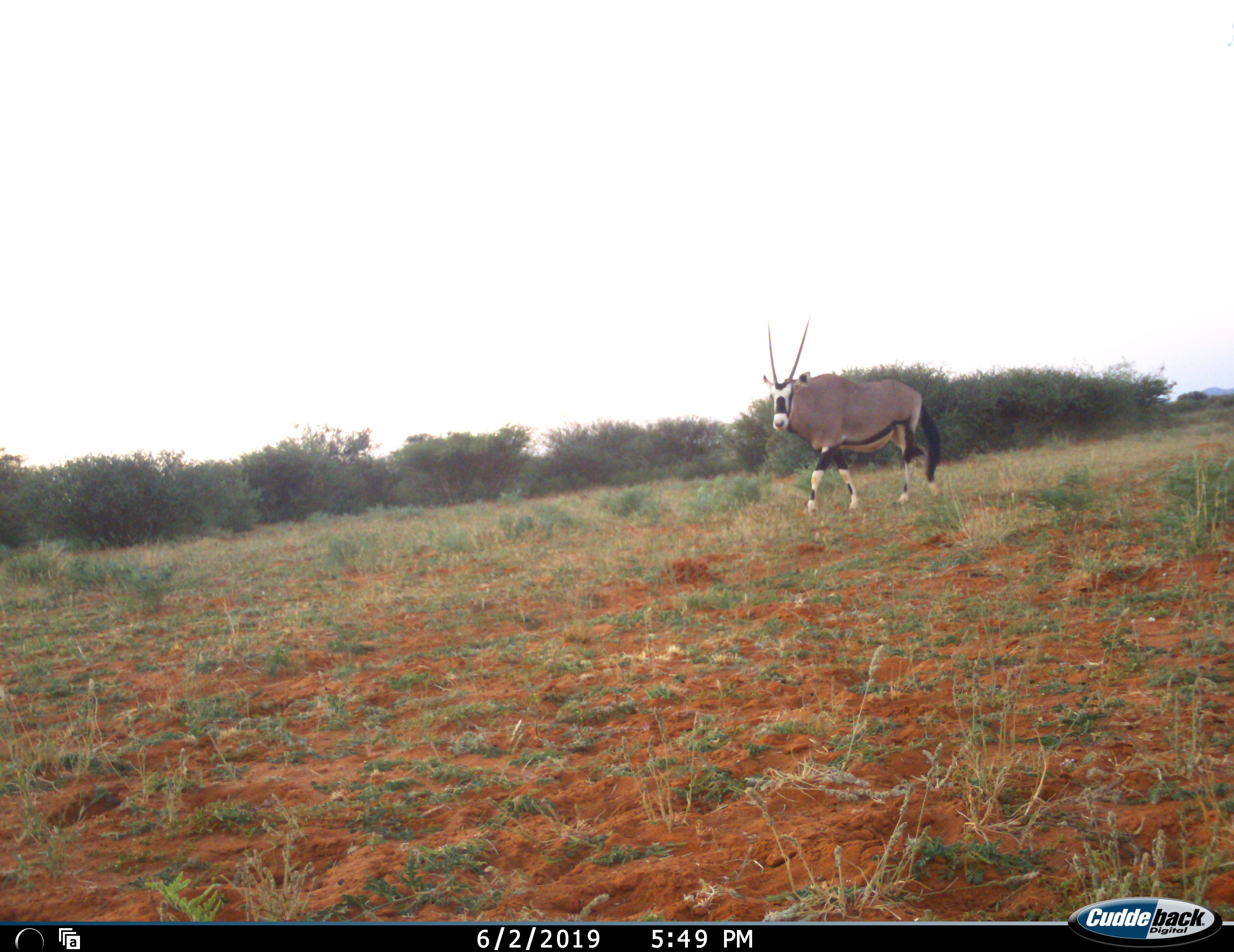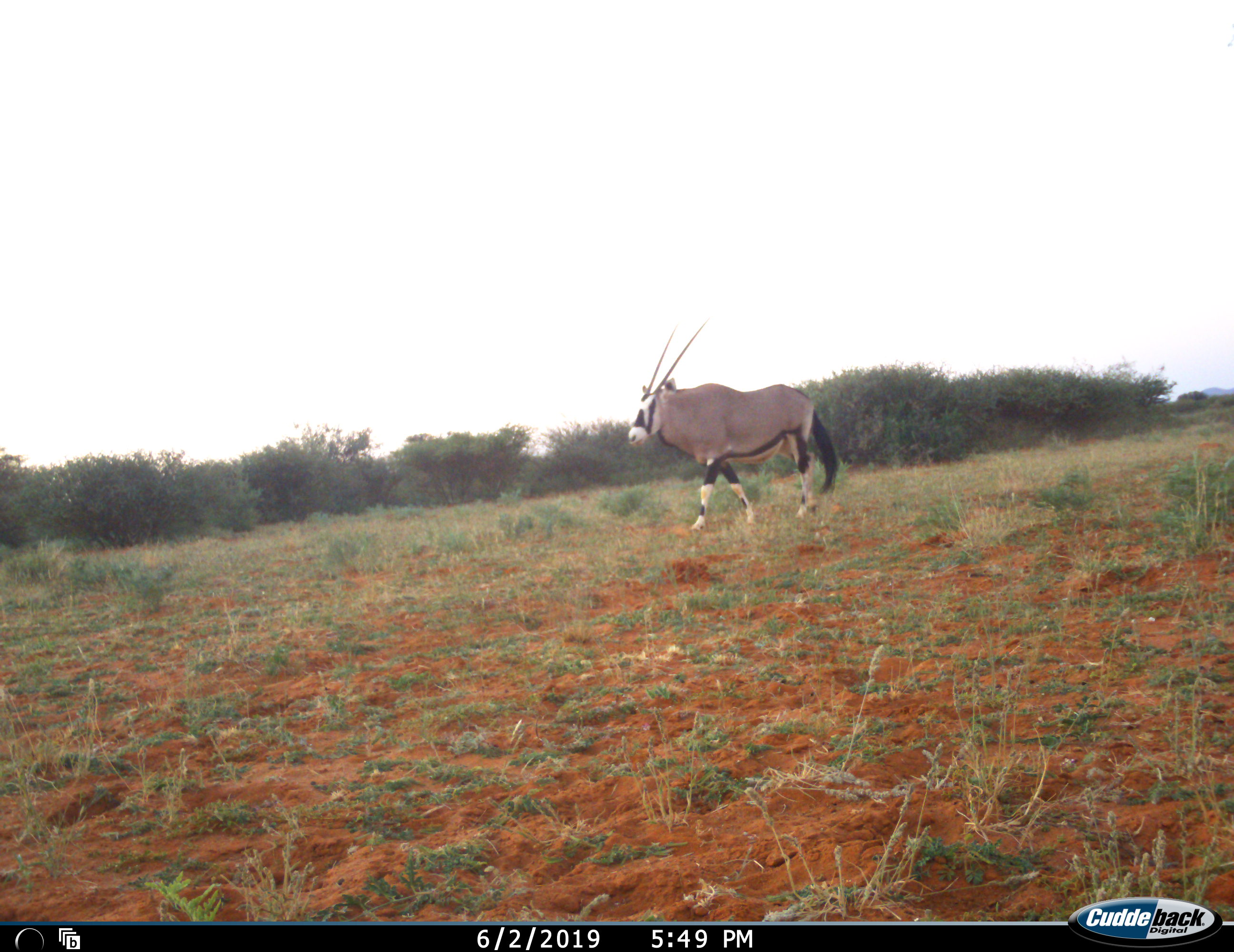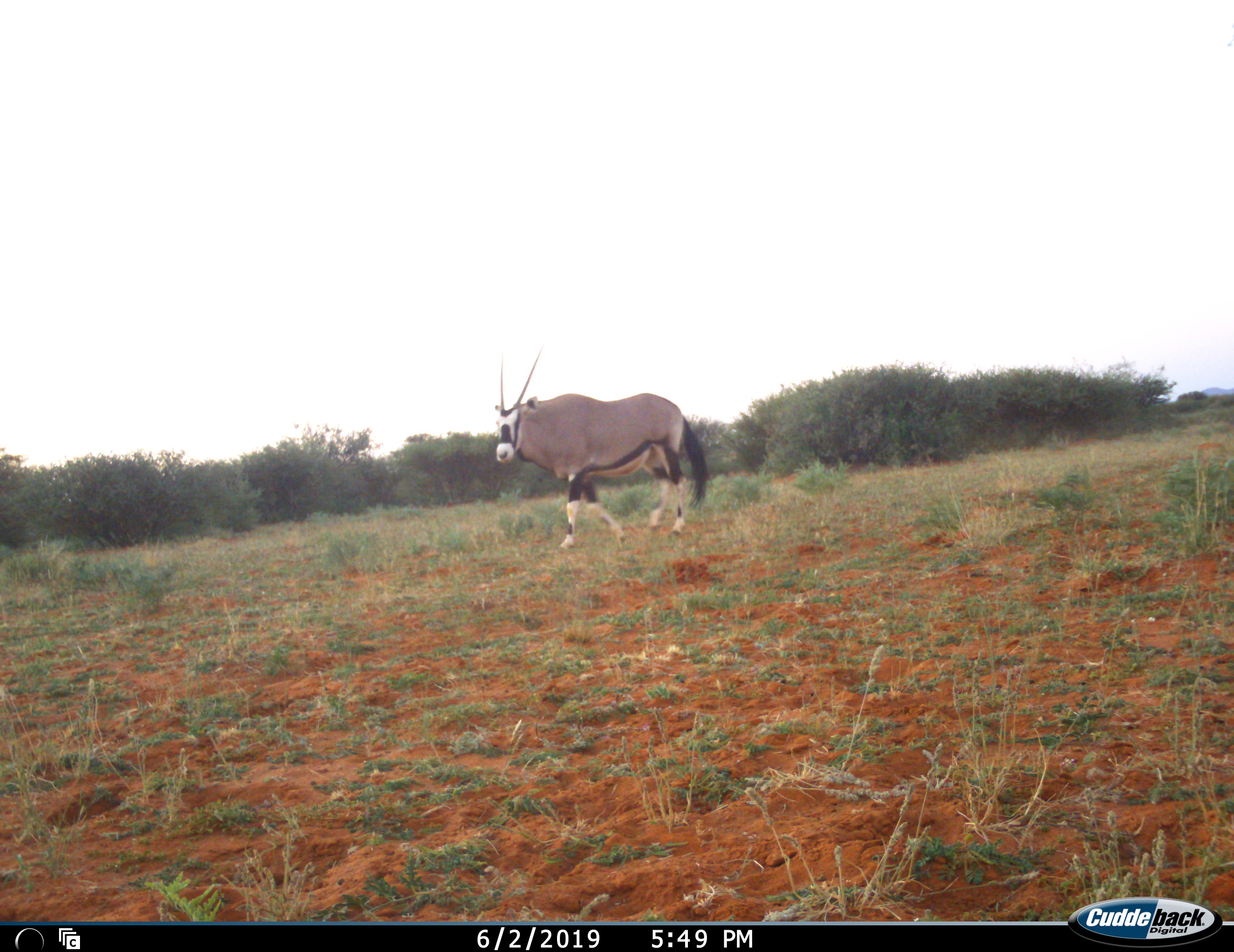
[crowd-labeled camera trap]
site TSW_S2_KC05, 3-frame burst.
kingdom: Animalia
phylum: Chordata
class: Mammalia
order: Artiodactyla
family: Bovidae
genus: Oryx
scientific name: Oryx gazella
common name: gemsbok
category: oryx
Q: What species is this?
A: Oryx (gemsbok) (Oryx gazella).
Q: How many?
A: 1.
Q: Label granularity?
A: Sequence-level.